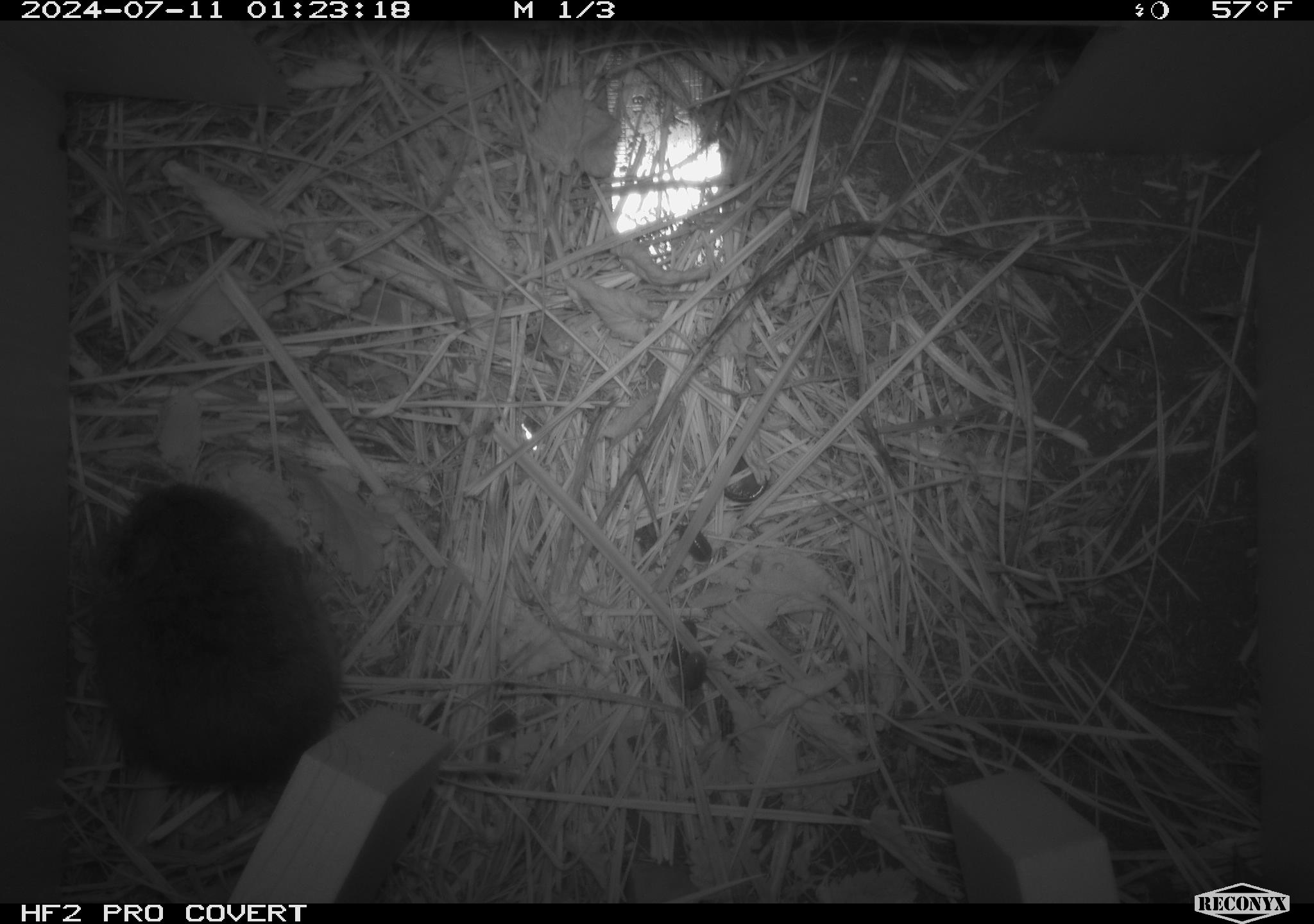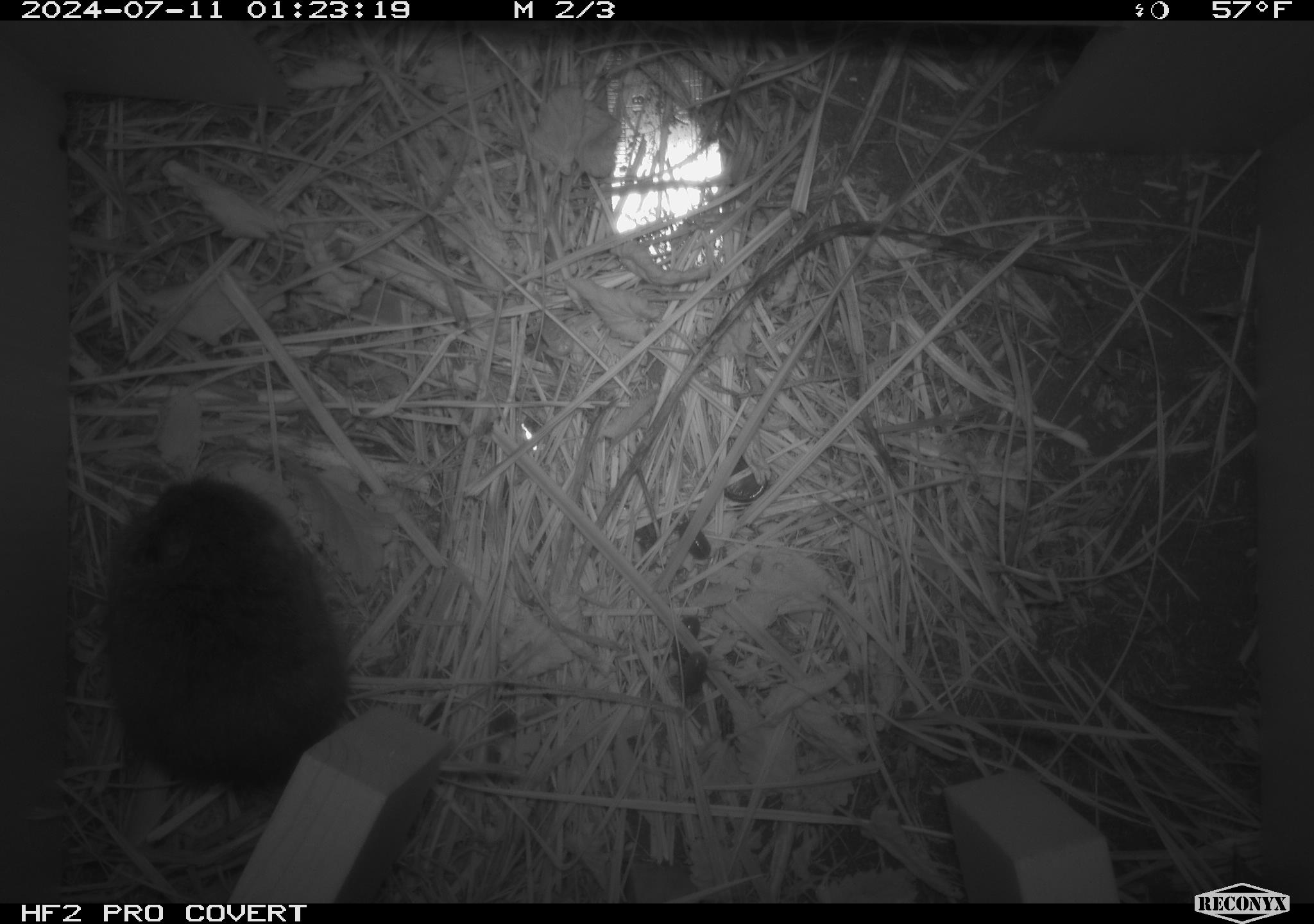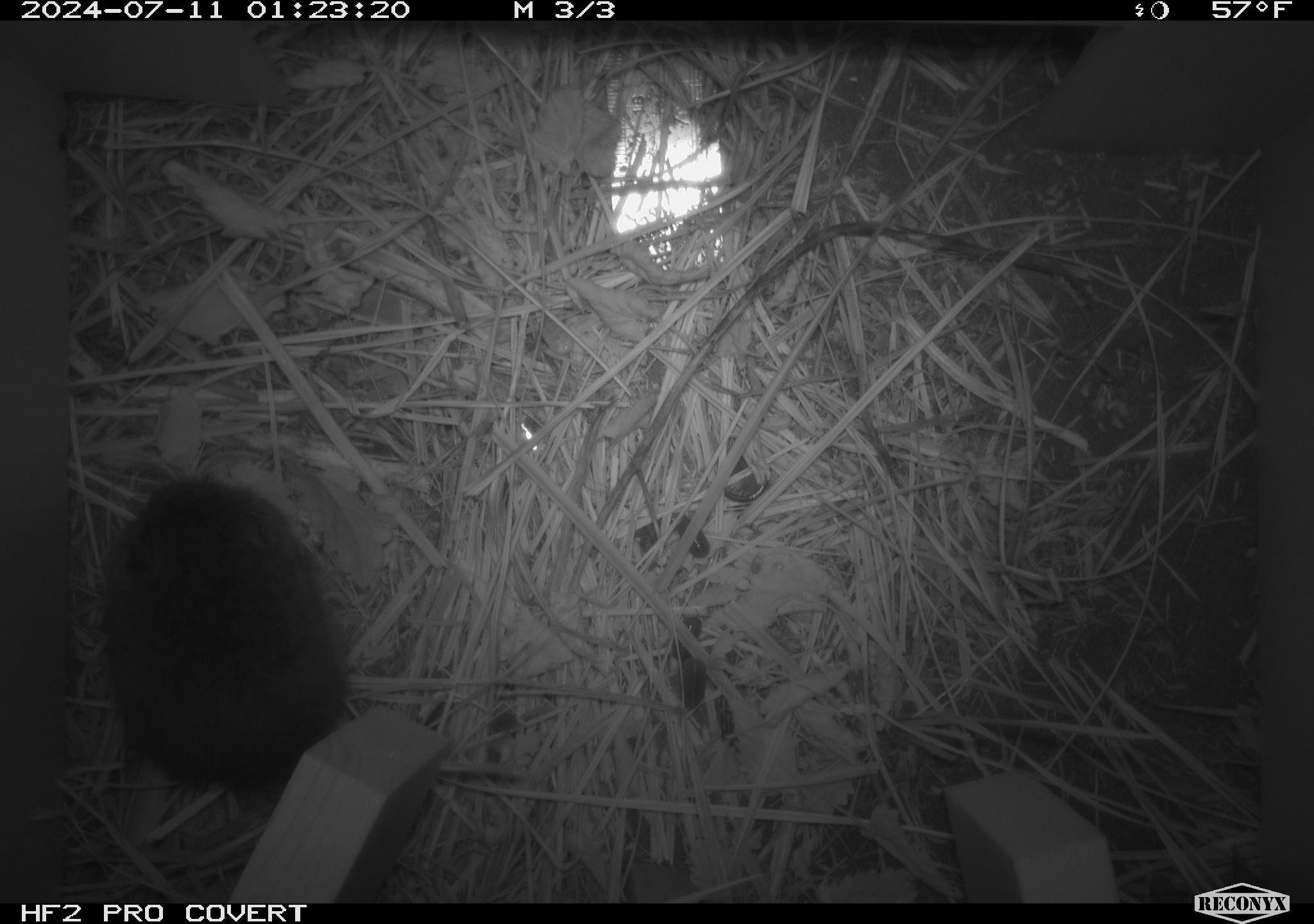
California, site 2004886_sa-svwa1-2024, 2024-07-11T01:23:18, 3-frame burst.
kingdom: Animalia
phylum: Chordata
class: Mammalia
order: Rodentia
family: Cricetidae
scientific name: Arvicolinae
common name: voles, lemmings, and muskrats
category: arvicolinae subfamily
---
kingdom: Animalia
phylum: Arthropoda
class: Malacostraca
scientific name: Malacostraca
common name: amphipods, crabs, isopods, krill, lobsters and shrimps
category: malacostracan